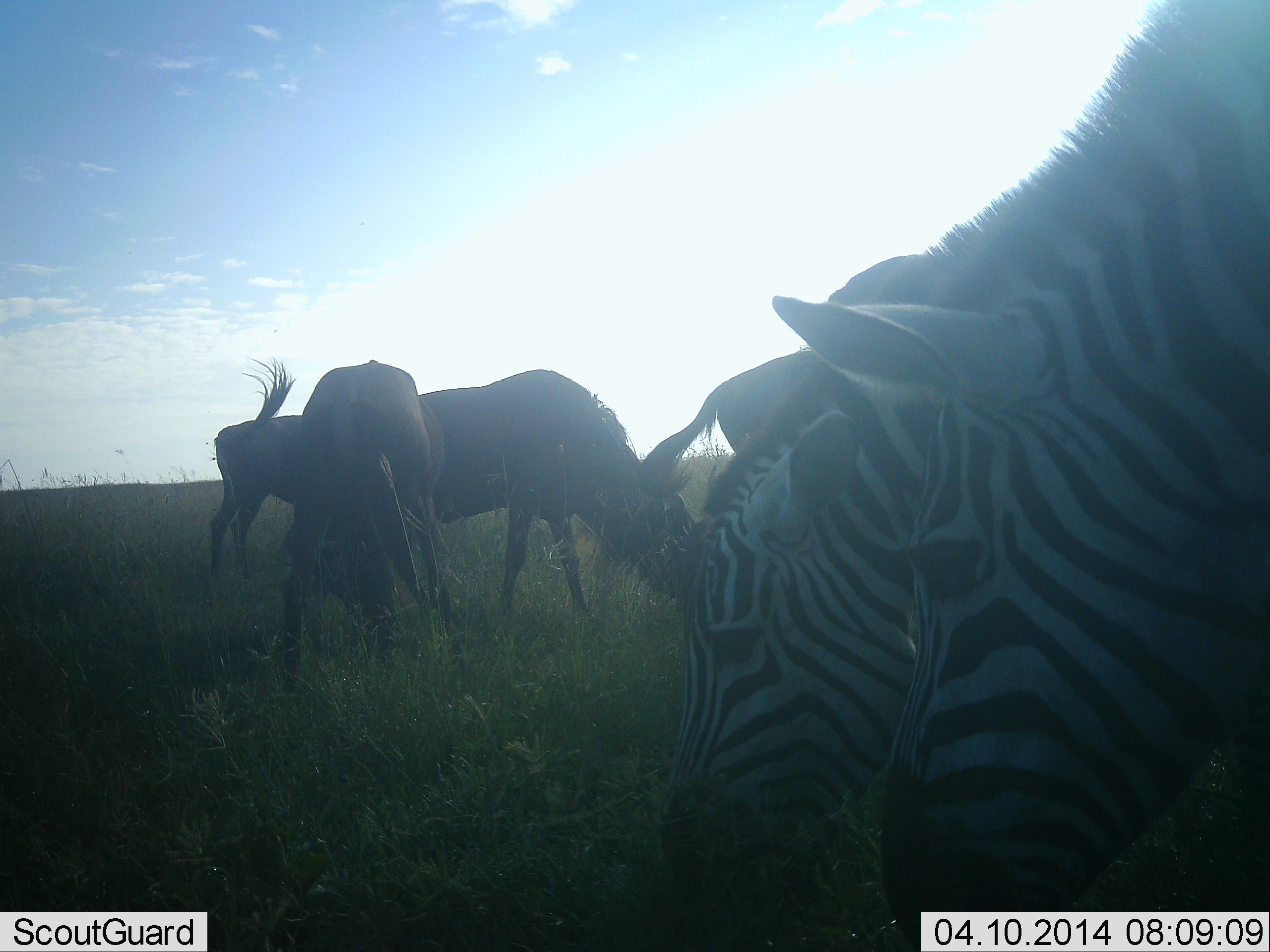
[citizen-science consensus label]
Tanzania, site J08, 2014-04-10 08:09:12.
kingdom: Animalia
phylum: Chordata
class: Mammalia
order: Artiodactyla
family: Bovidae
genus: Connochaetes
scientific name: Connochaetes taurinus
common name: blue wildebeest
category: wildebeest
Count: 3.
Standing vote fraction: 24%.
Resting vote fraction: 2%.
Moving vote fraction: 0%.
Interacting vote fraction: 2%.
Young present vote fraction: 0%.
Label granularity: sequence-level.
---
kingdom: Animalia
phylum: Chordata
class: Mammalia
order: Perissodactyla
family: Equidae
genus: Equus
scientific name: Equus quagga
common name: plains zebra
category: zebra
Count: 2.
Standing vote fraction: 22%.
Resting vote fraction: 1%.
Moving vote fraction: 0%.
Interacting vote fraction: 0%.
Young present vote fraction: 0%.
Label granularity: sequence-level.